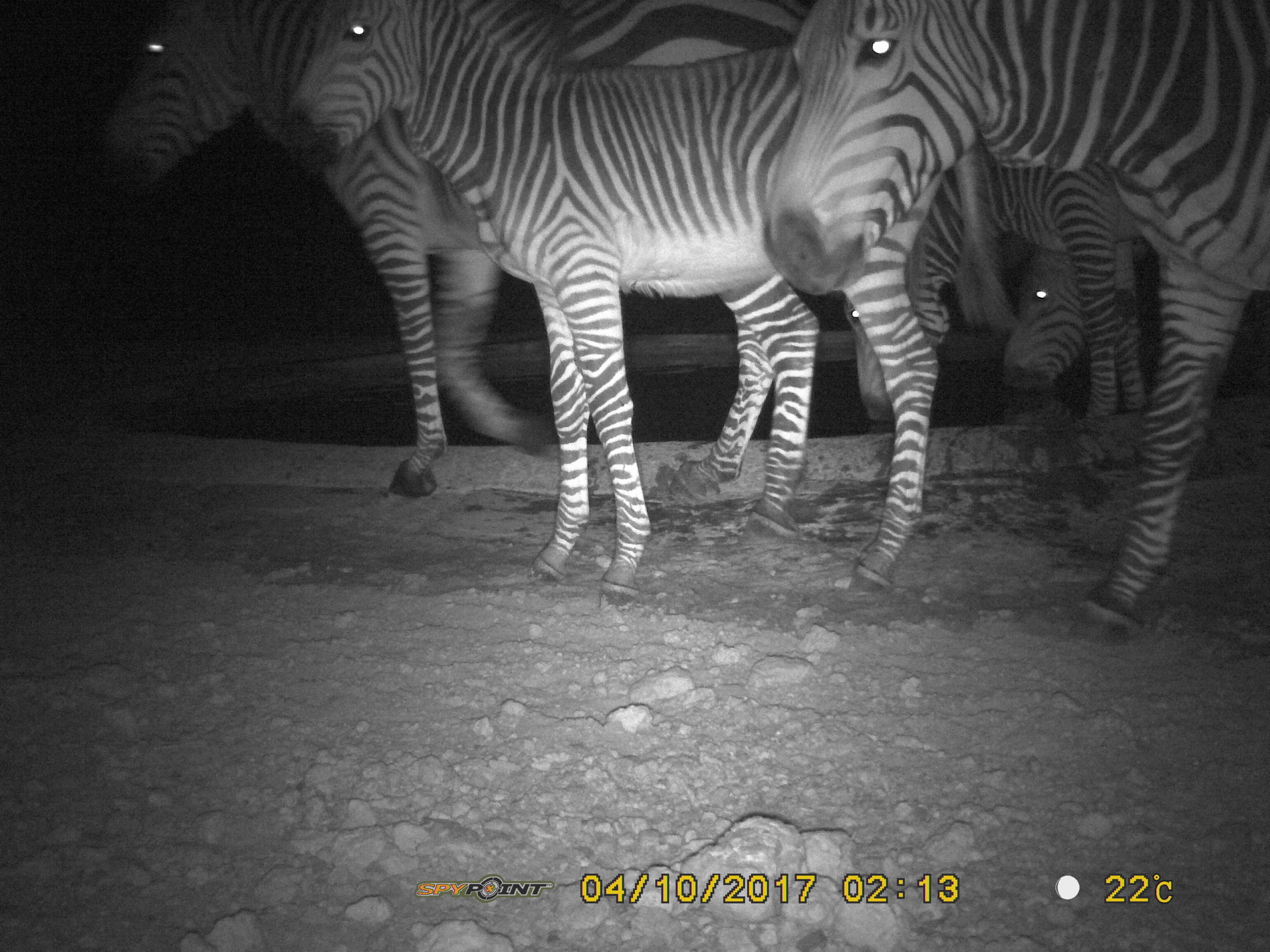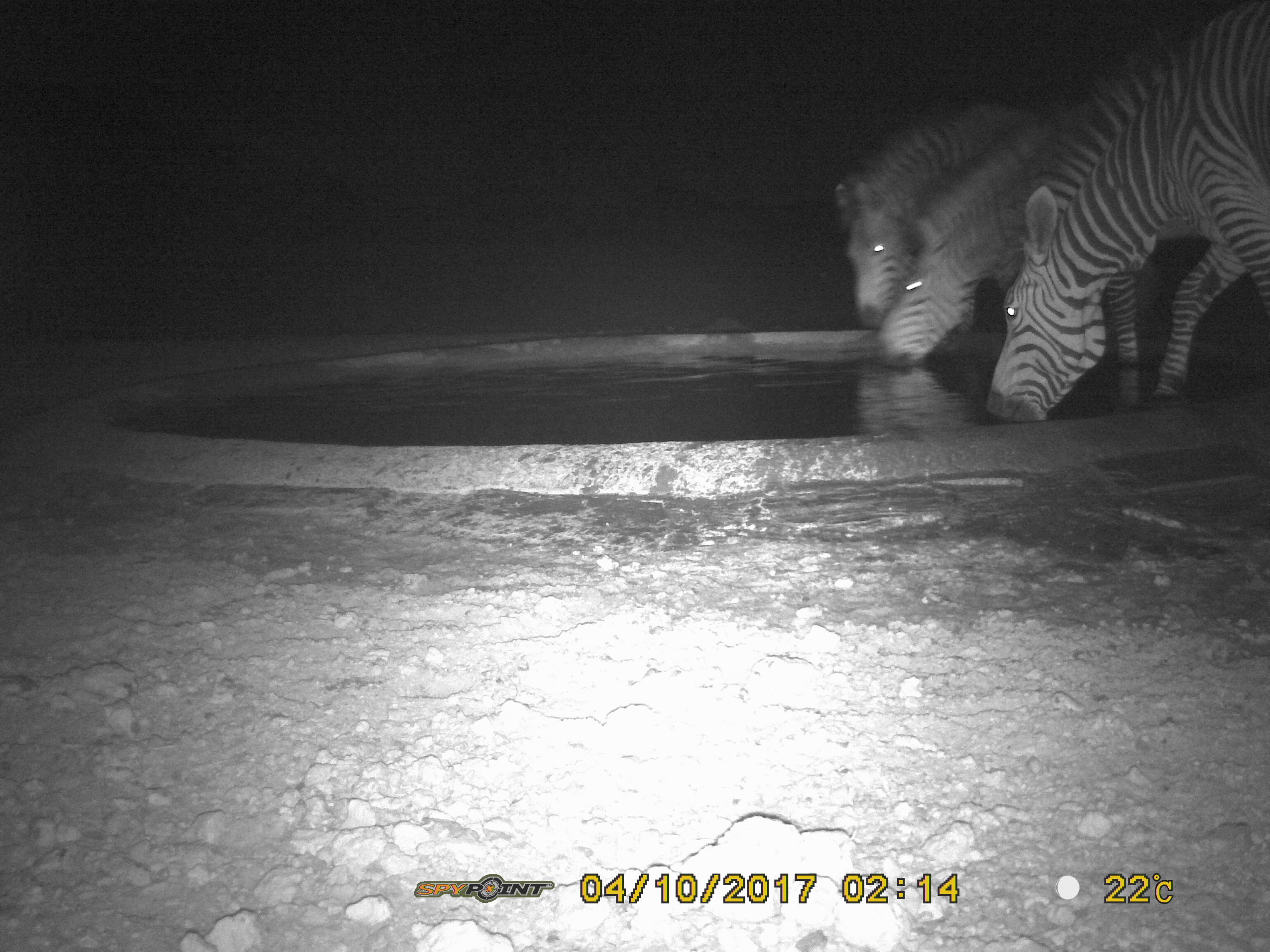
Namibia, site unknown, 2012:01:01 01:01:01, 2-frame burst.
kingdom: Animalia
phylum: Chordata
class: Mammalia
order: Perissodactyla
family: Equidae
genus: Equus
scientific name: Equus zebra hartmannae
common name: hartmann's mountain zebra